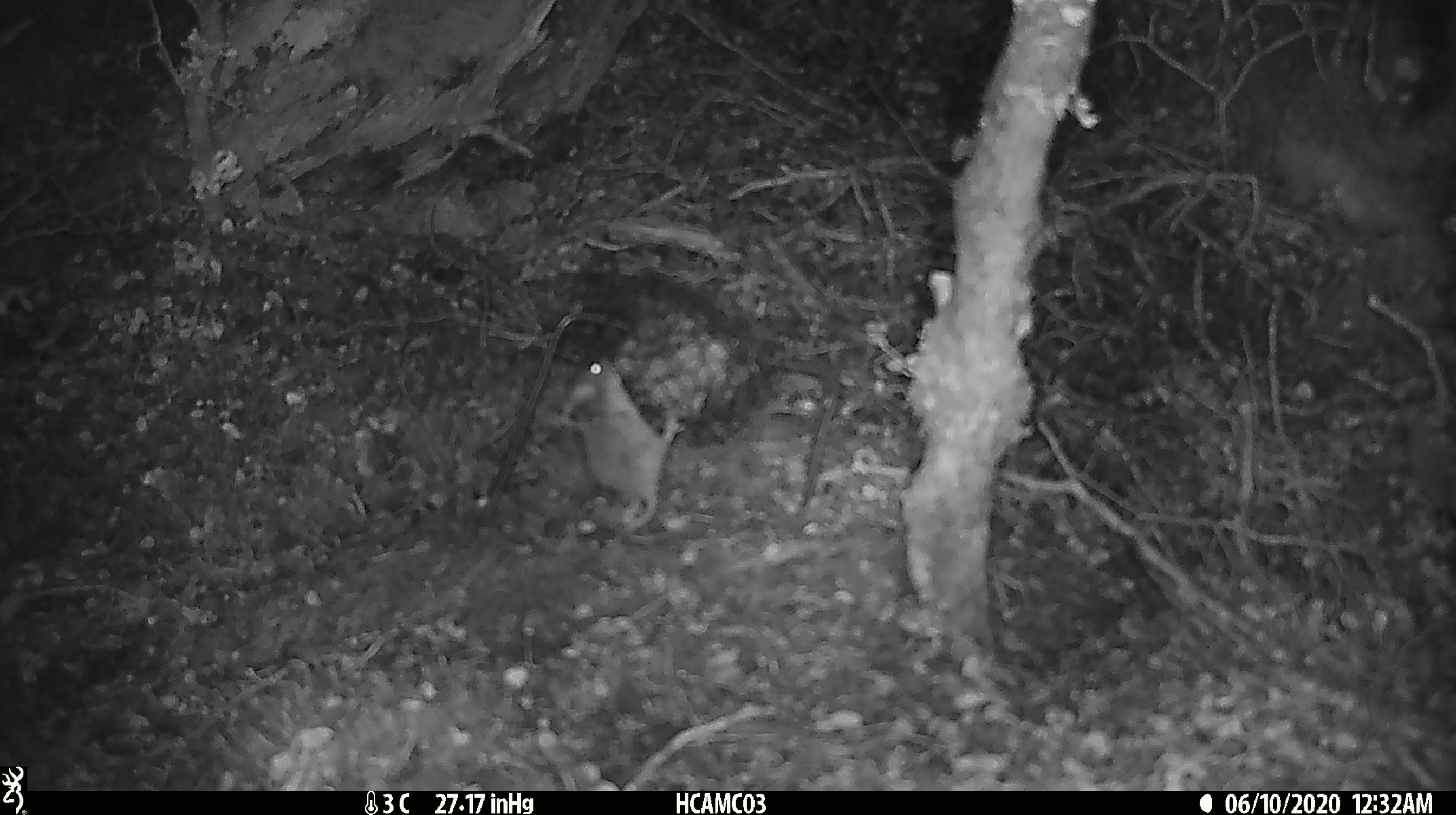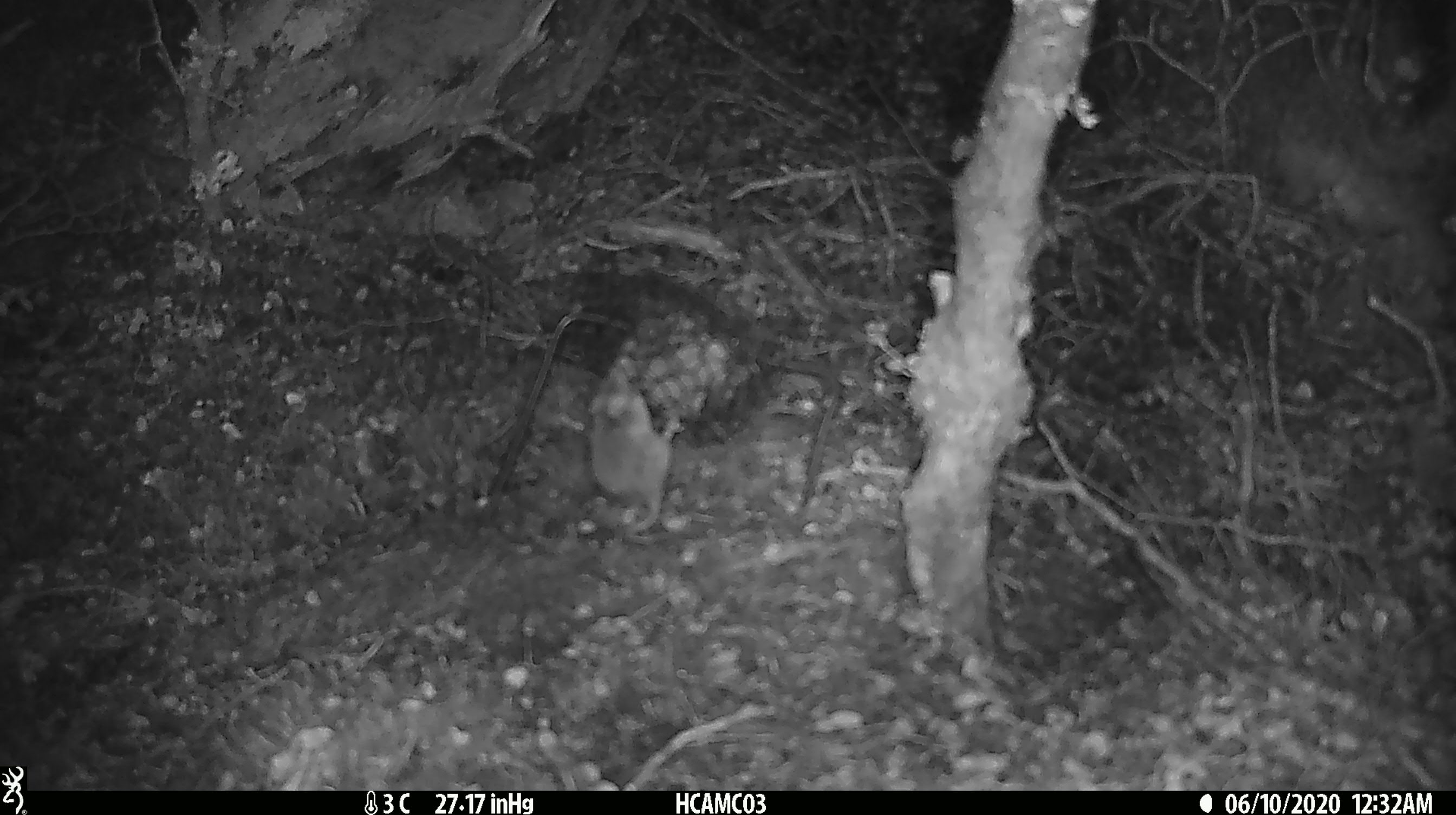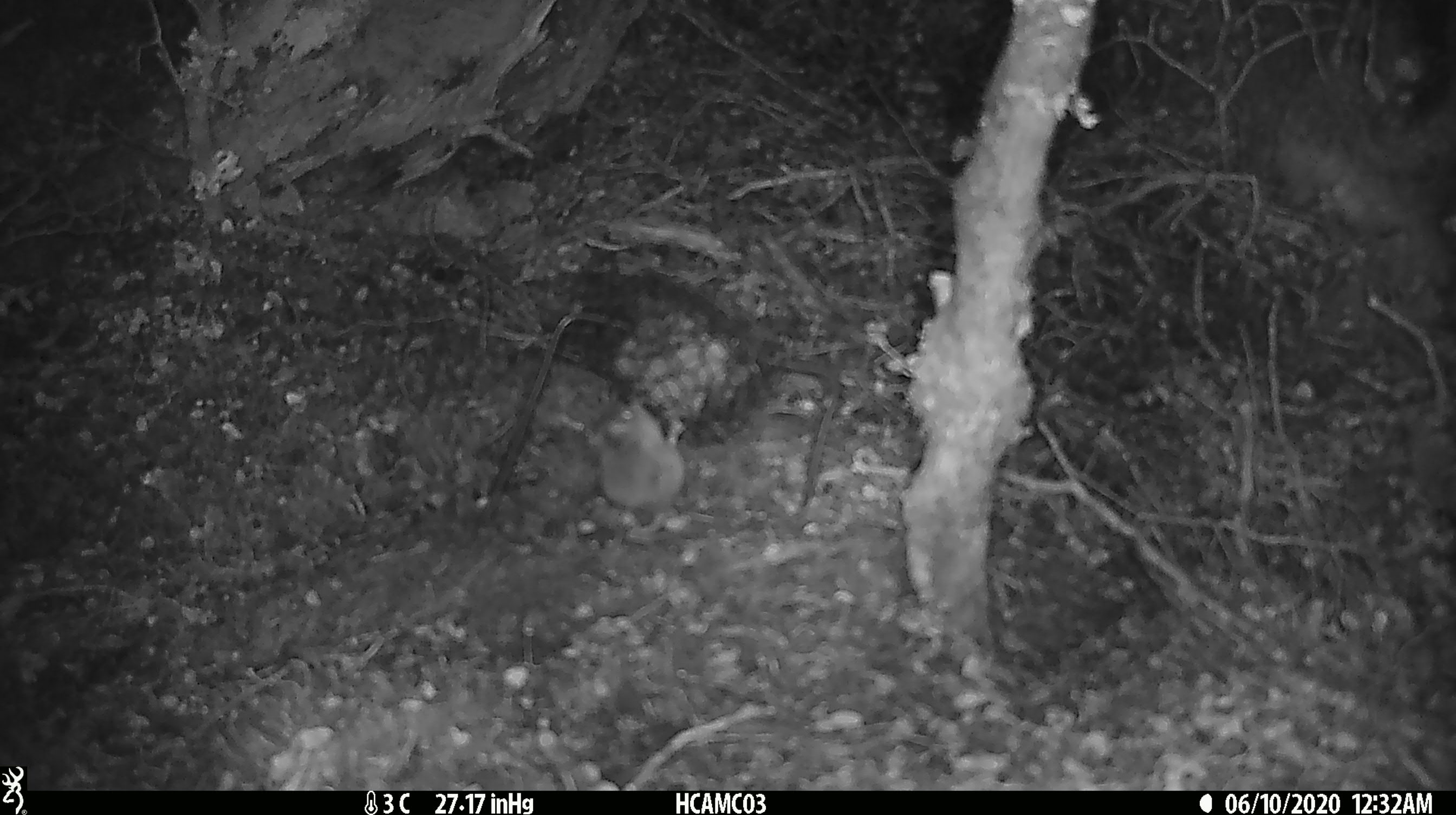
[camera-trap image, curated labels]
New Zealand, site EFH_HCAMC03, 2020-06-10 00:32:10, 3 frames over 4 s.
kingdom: Animalia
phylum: Chordata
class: Mammalia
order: Rodentia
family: Muridae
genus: Mus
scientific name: Mus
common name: mouse